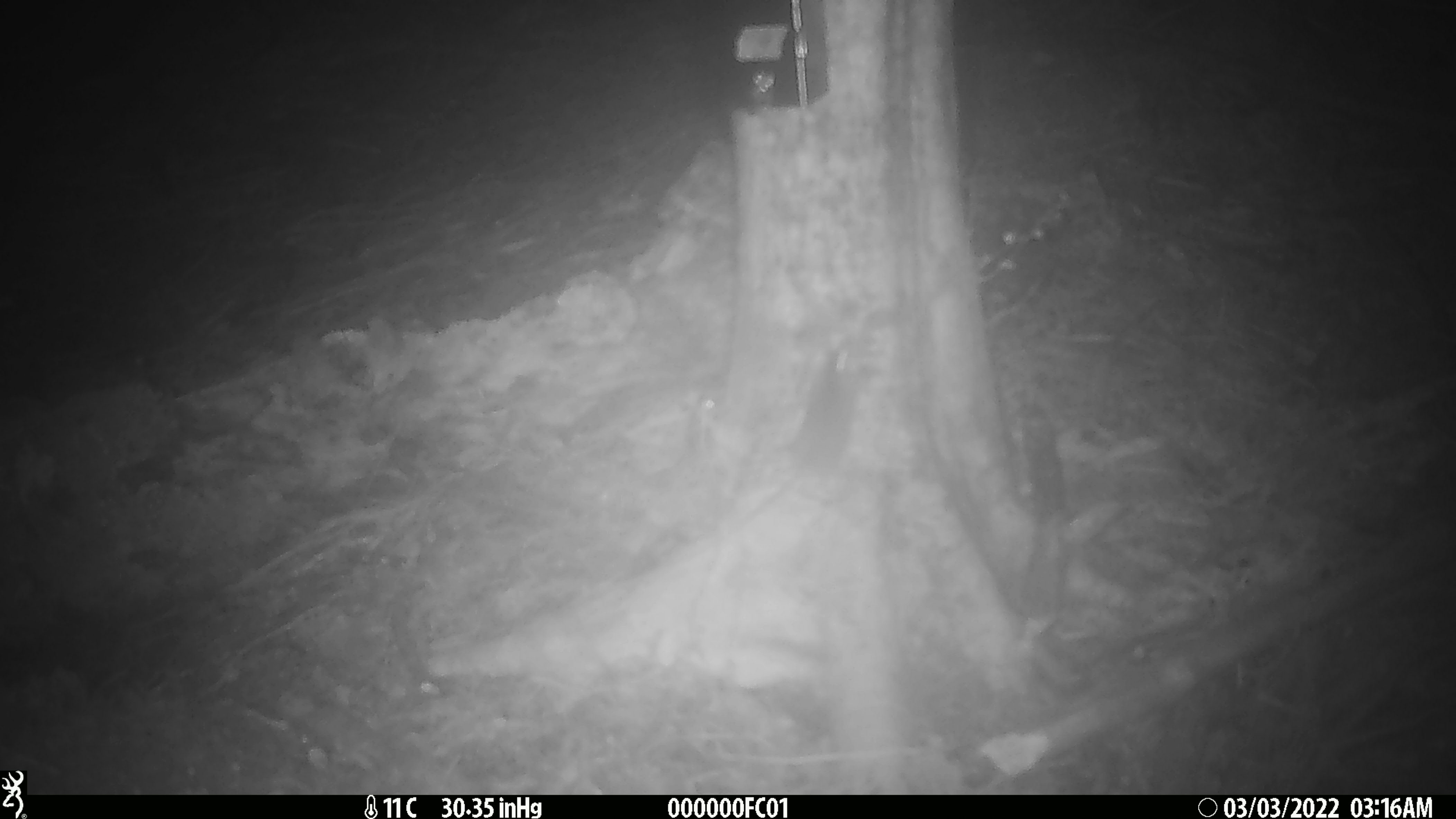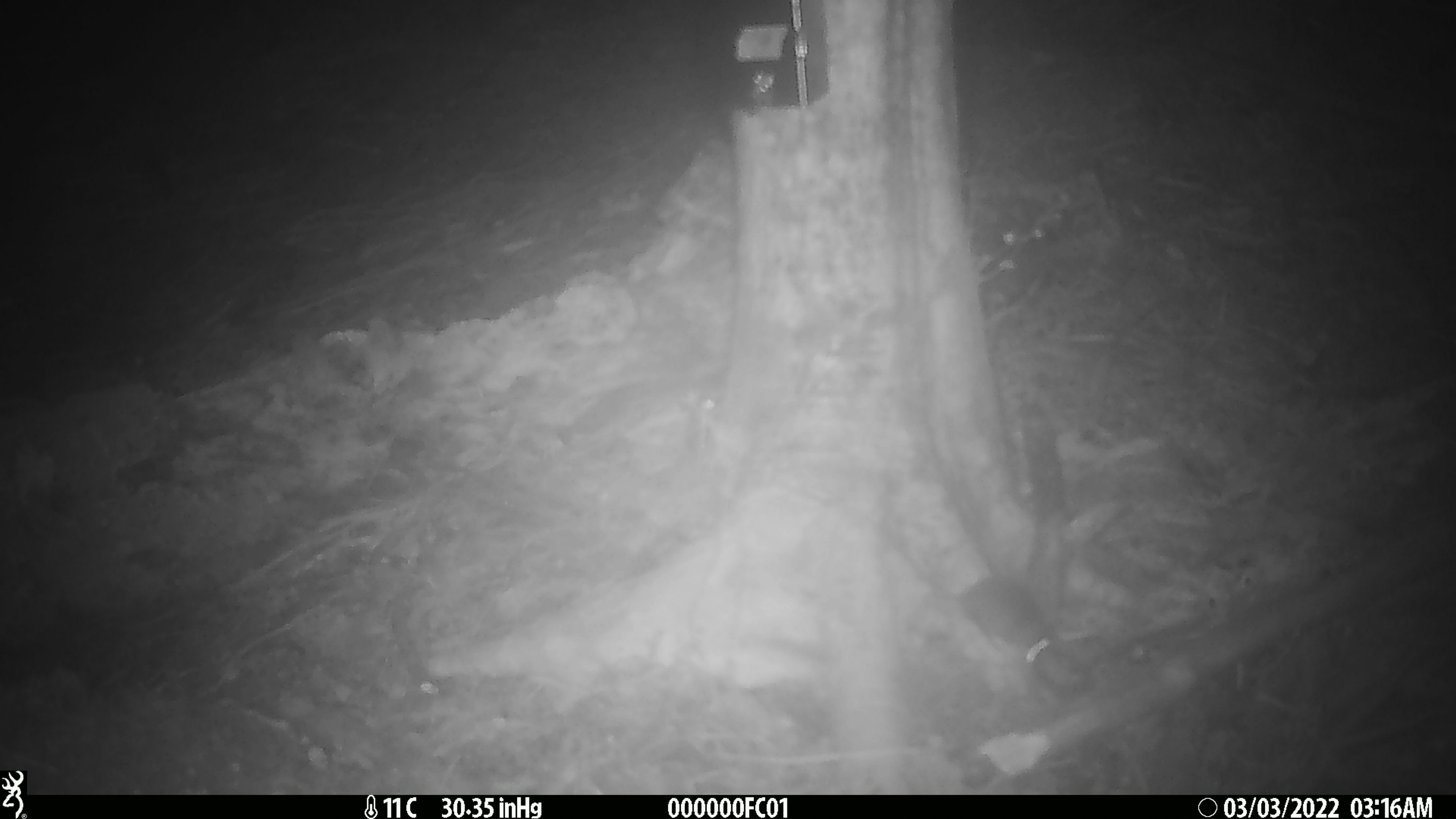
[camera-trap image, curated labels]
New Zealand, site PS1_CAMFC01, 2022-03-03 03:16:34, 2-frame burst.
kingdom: Animalia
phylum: Chordata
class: Mammalia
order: Rodentia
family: Muridae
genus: Mus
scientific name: Mus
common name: mouse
Mouse (Mus).